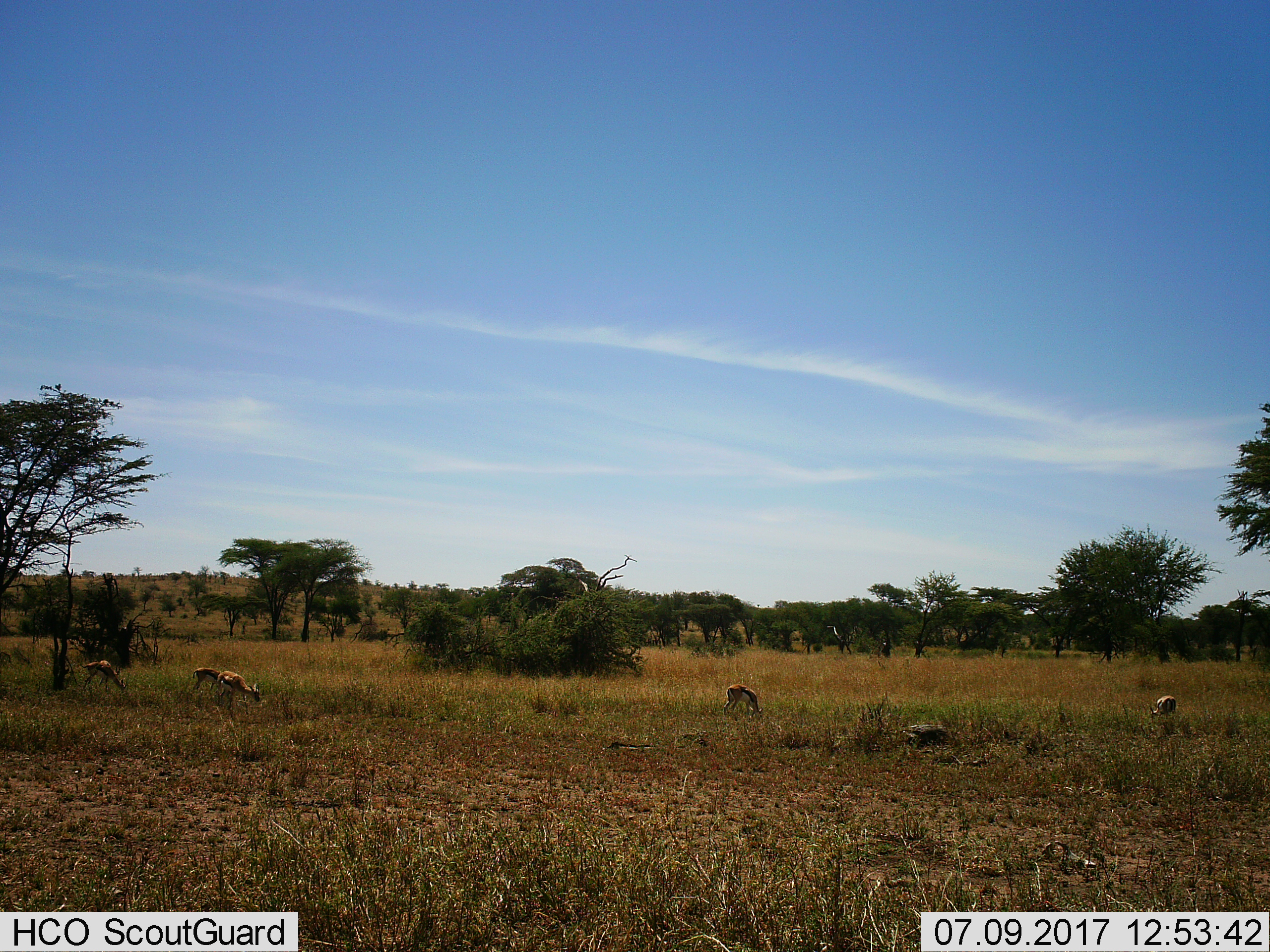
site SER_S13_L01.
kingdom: Animalia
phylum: Chordata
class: Mammalia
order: Artiodactyla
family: Bovidae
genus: Eudorcas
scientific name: Eudorcas thomsonii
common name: thomson's gazelle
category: gazellethomsons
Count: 5.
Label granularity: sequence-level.